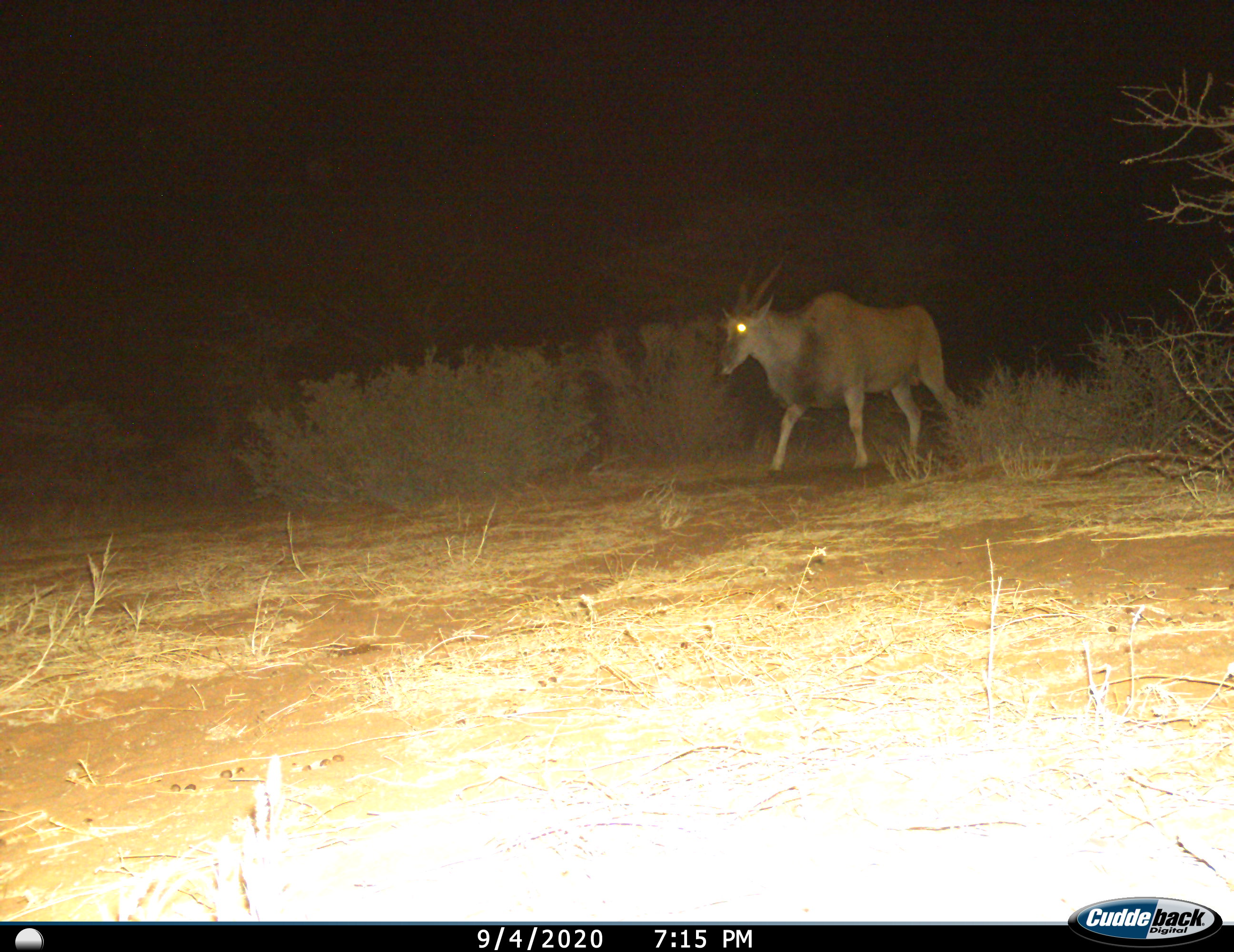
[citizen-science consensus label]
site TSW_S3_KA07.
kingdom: Animalia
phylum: Chordata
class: Mammalia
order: Artiodactyla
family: Bovidae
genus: Tragelaphus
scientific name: Tragelaphus oryx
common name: eland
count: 1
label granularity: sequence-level